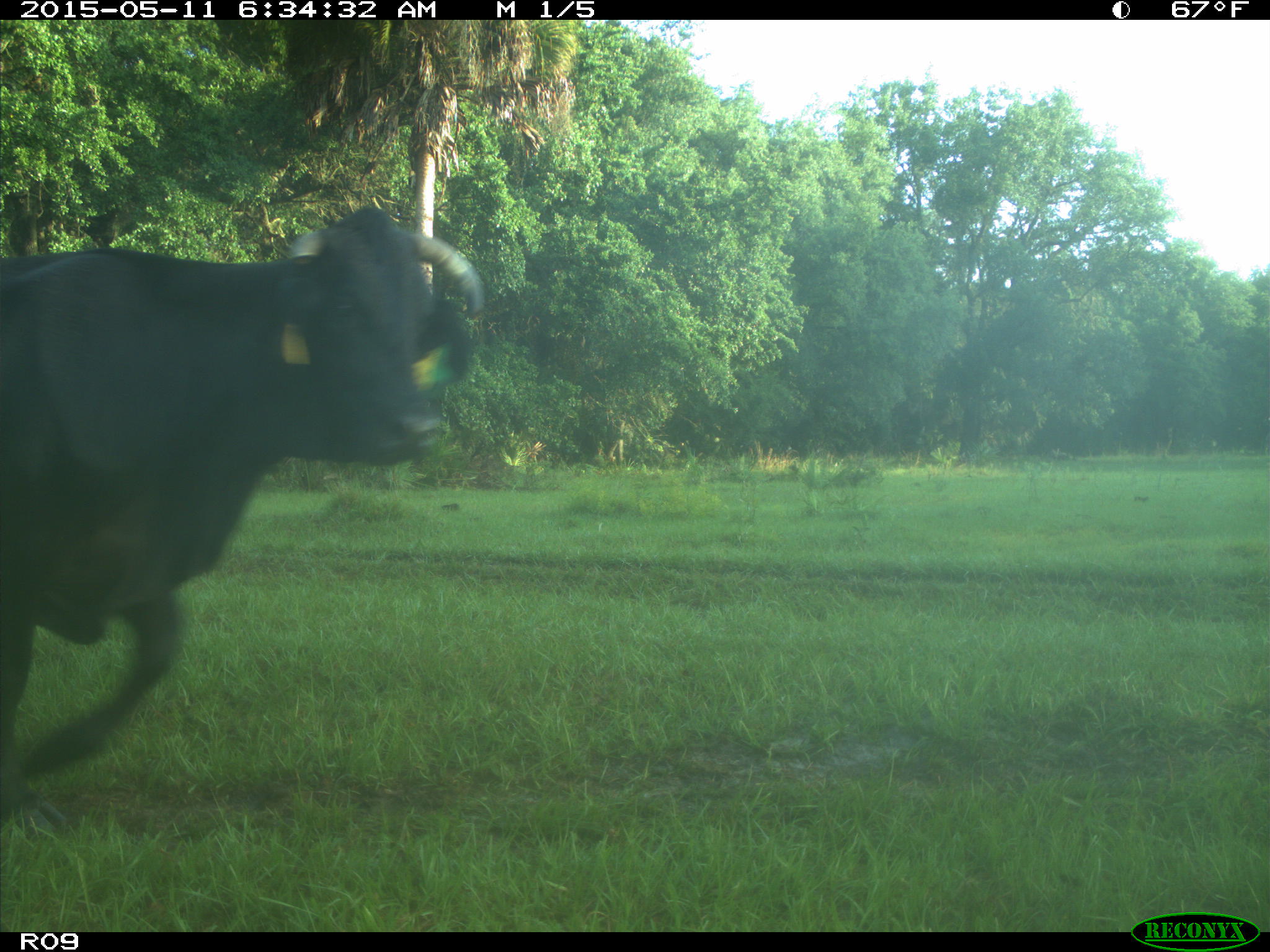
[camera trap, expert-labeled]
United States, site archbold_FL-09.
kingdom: Animalia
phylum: Chordata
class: Mammalia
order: Artiodactyla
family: Bovidae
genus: Bos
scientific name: Bos taurus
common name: domestic cow